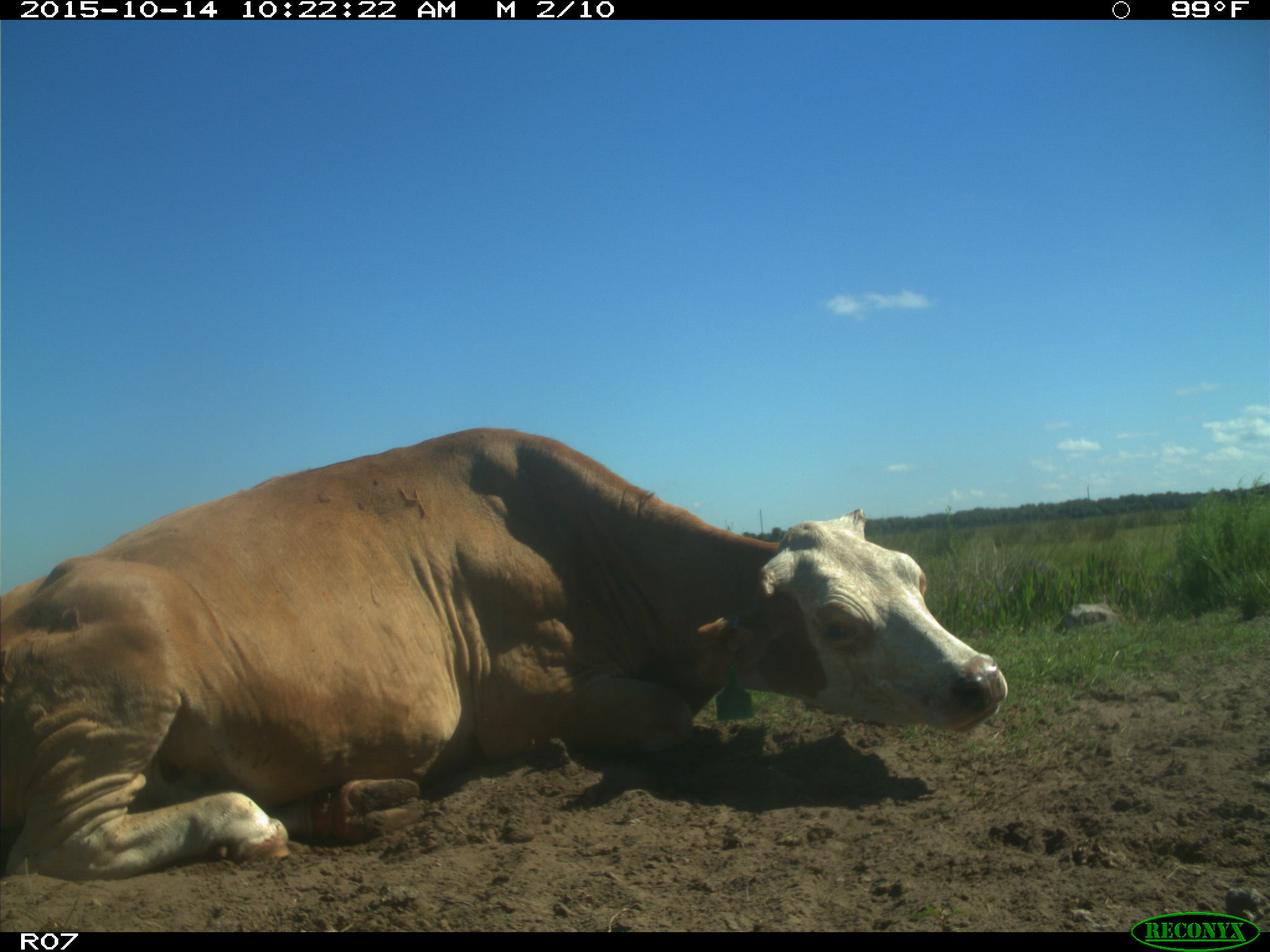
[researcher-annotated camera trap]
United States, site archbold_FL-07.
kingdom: Animalia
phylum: Chordata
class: Mammalia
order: Artiodactyla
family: Bovidae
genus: Bos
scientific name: Bos taurus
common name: domestic cow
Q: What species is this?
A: Bos taurus (domestic cow).